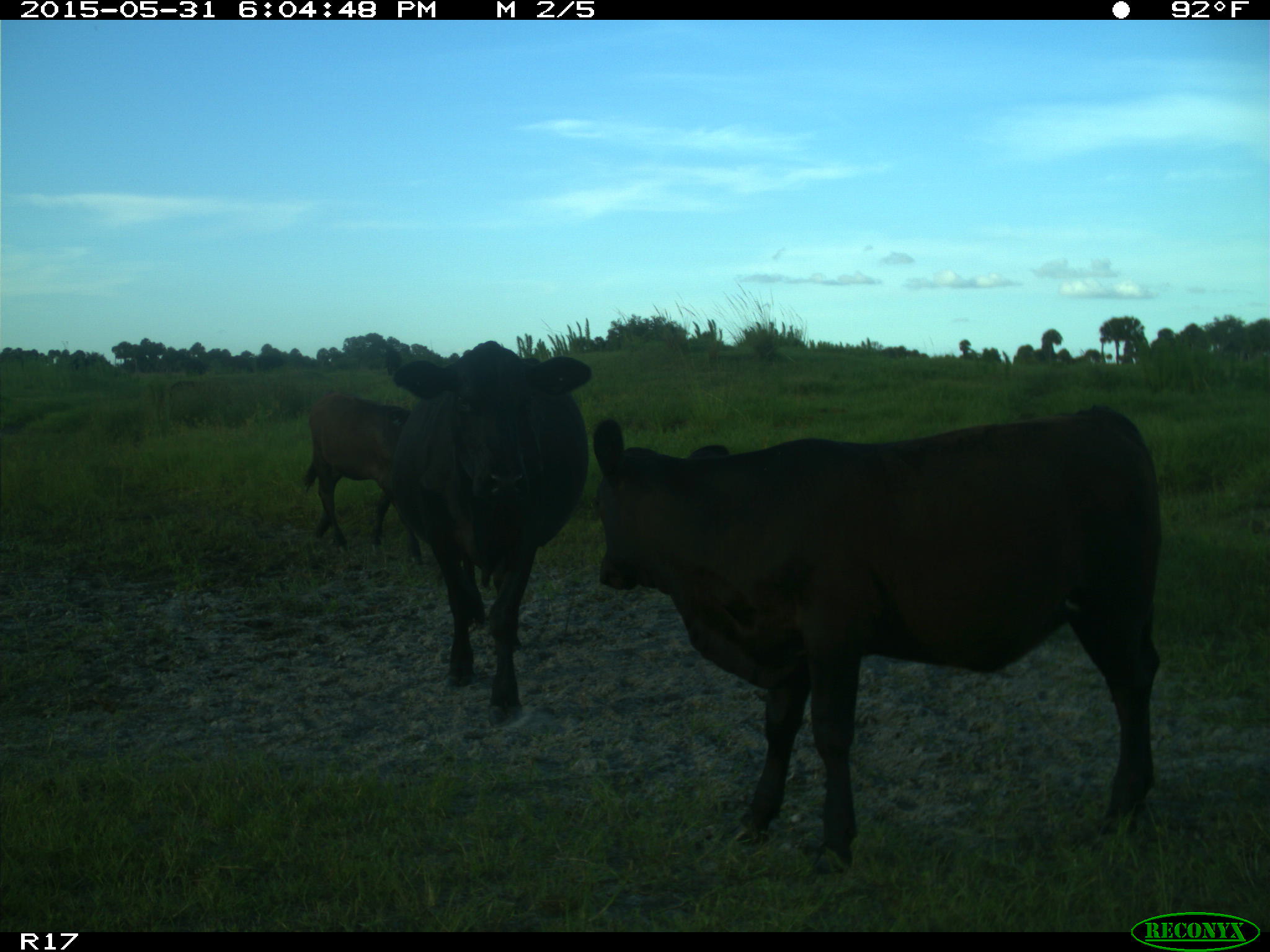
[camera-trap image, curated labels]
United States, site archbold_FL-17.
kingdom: Animalia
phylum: Chordata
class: Mammalia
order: Artiodactyla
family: Bovidae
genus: Bos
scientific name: Bos taurus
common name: domestic cow